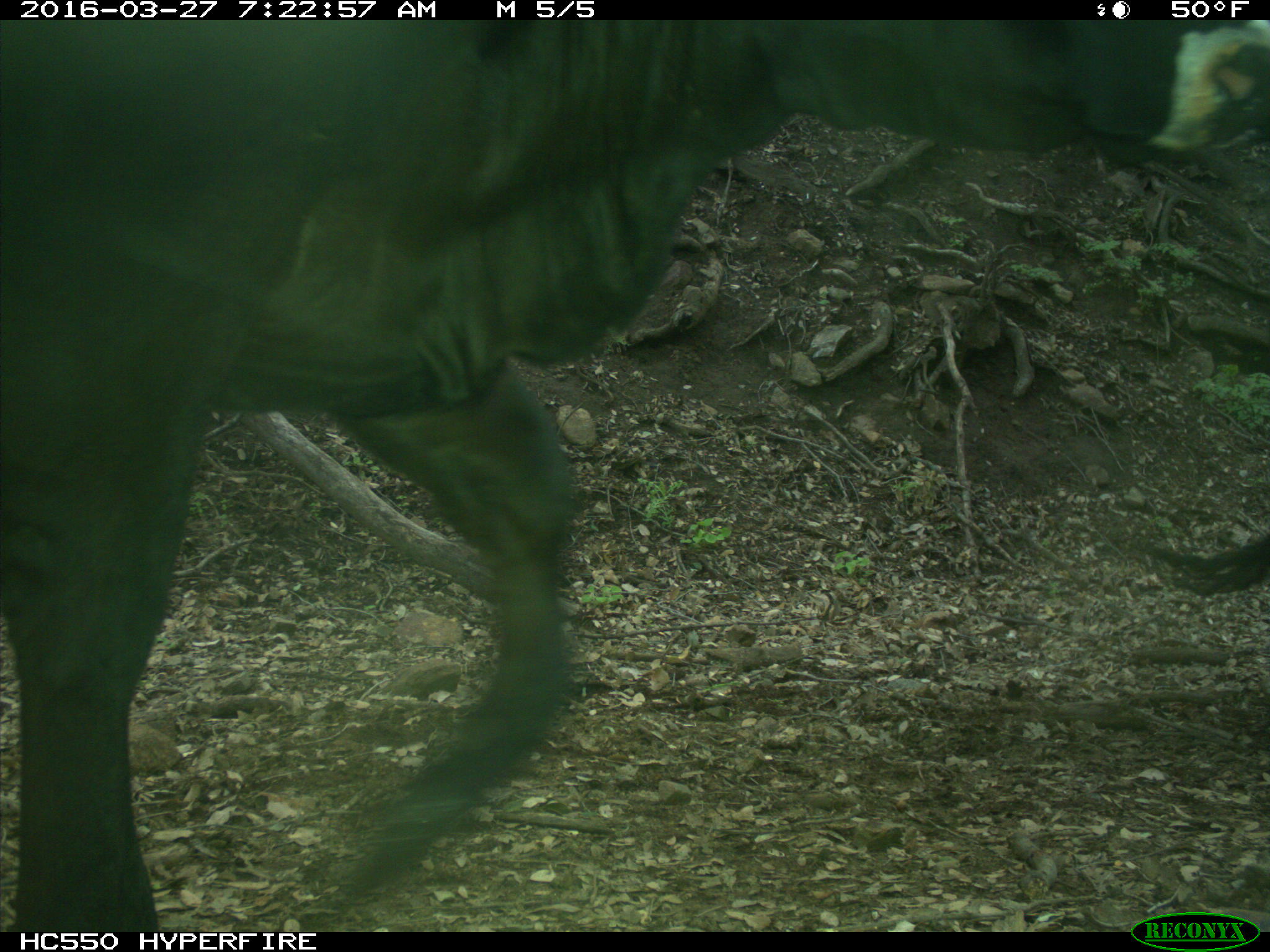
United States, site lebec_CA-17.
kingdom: Animalia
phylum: Chordata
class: Mammalia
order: Artiodactyla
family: Bovidae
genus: Bos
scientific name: Bos taurus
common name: domestic cow